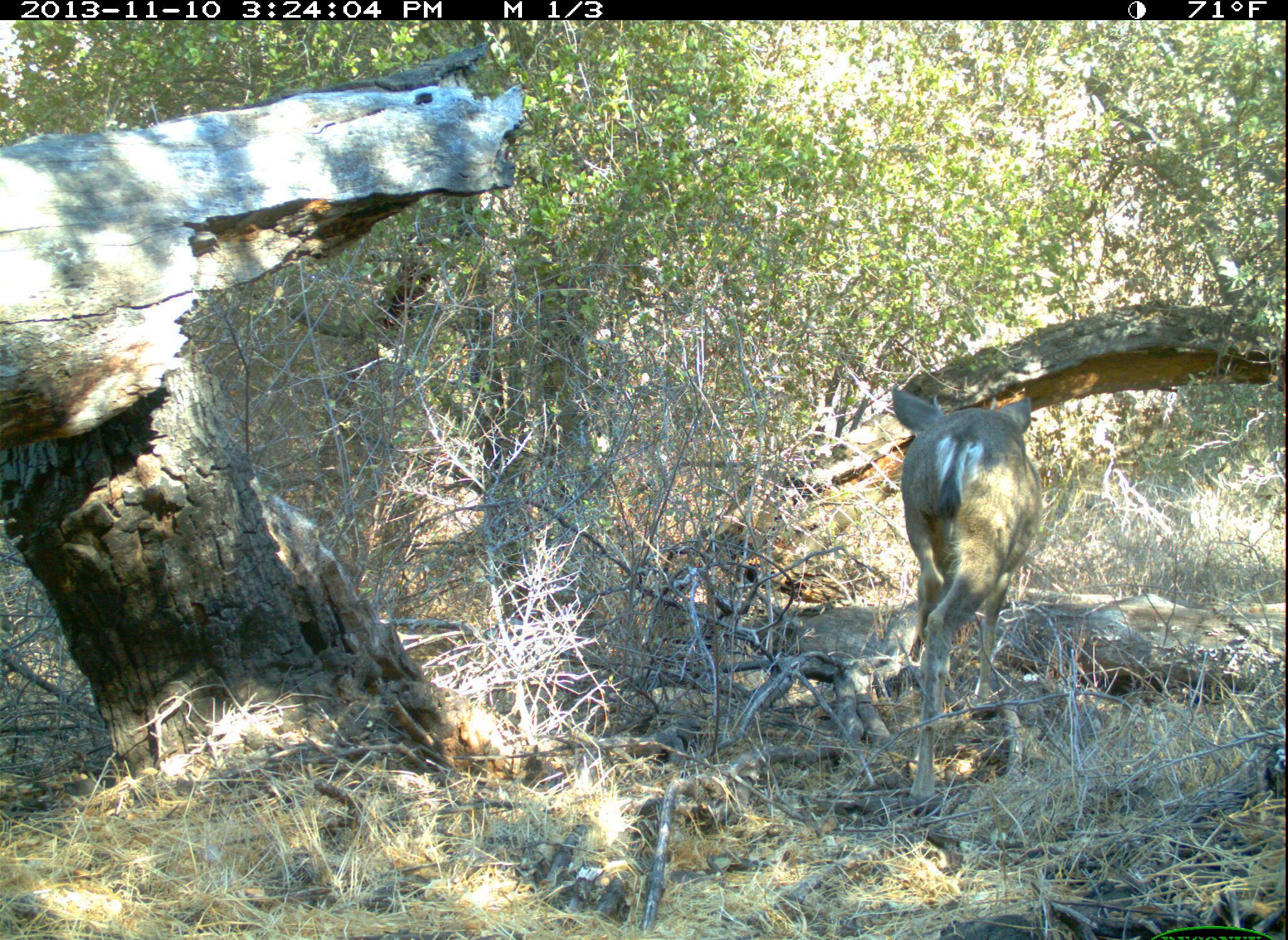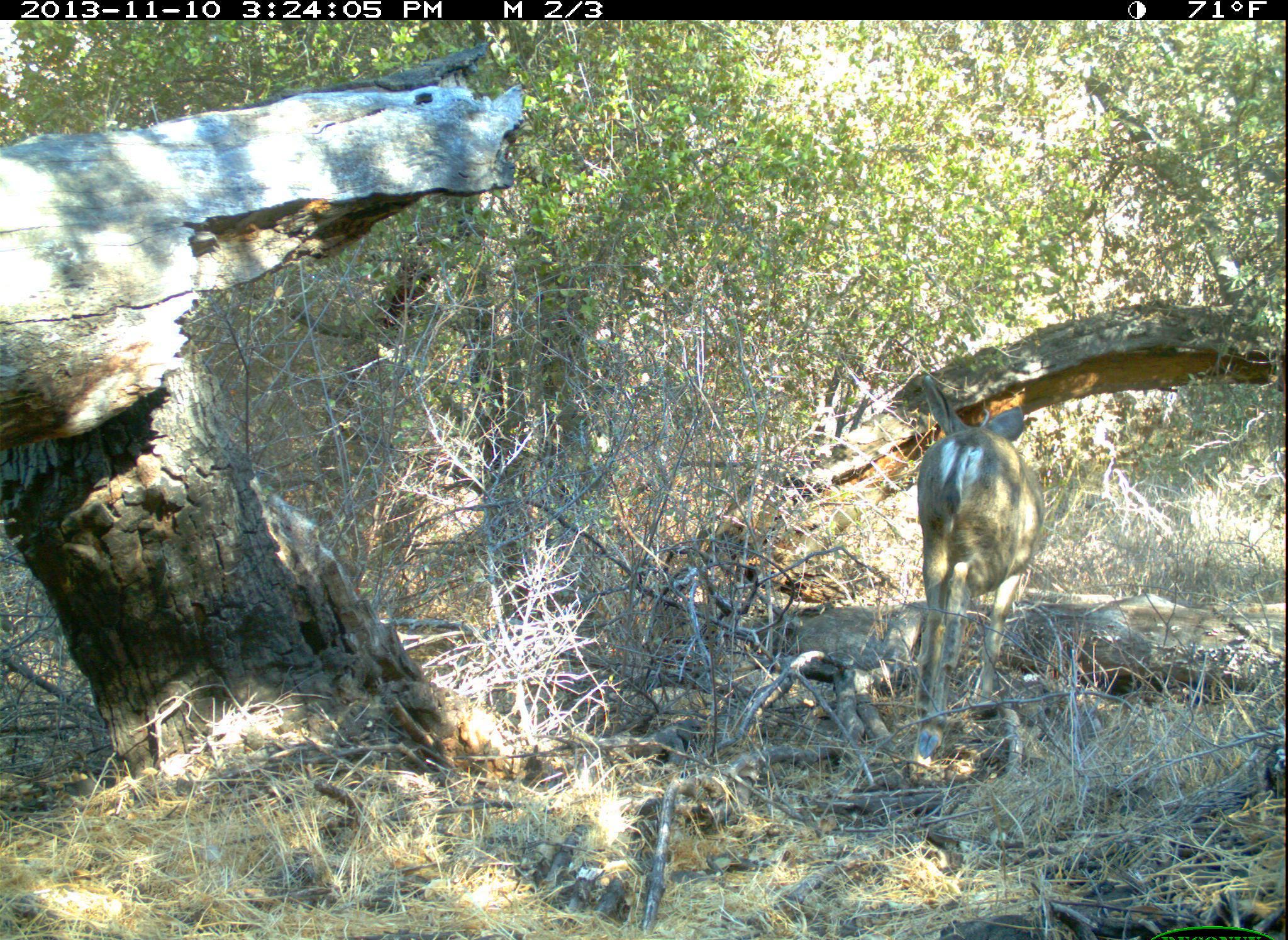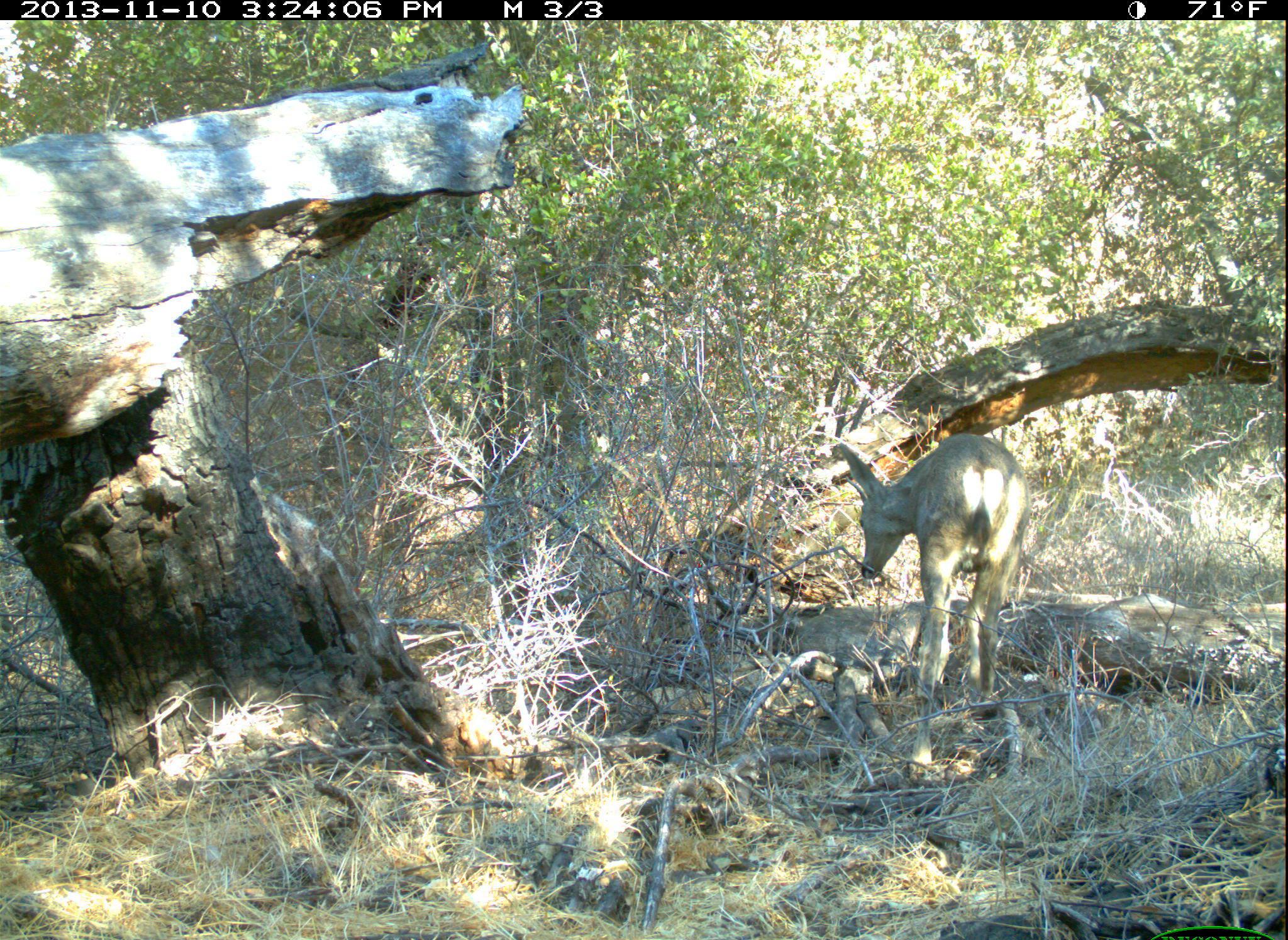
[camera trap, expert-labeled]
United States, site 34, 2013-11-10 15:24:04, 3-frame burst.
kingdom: Animalia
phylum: Chordata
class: Mammalia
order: Artiodactyla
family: Cervidae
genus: Odocoileus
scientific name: Odocoileus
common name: deer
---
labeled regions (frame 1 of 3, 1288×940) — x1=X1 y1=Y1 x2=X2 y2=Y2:
deer: x1=889 y1=385 x2=1046 y2=817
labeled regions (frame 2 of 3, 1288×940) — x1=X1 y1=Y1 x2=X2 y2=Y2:
deer: x1=908 y1=373 x2=1046 y2=761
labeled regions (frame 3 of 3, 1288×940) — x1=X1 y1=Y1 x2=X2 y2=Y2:
deer: x1=835 y1=434 x2=1032 y2=784